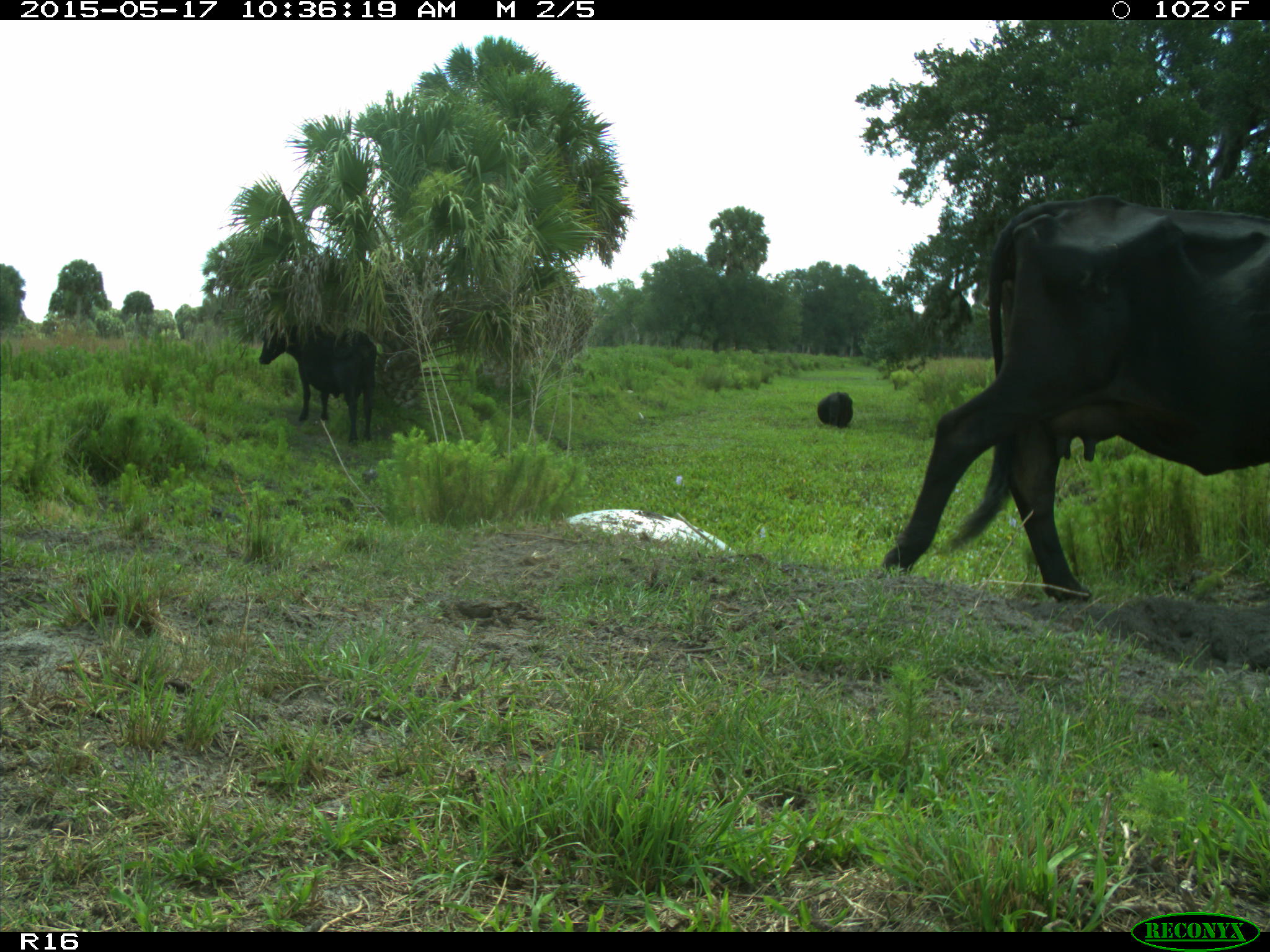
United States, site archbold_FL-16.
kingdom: Animalia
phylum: Chordata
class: Mammalia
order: Artiodactyla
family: Bovidae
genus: Bos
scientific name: Bos taurus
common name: domestic cow